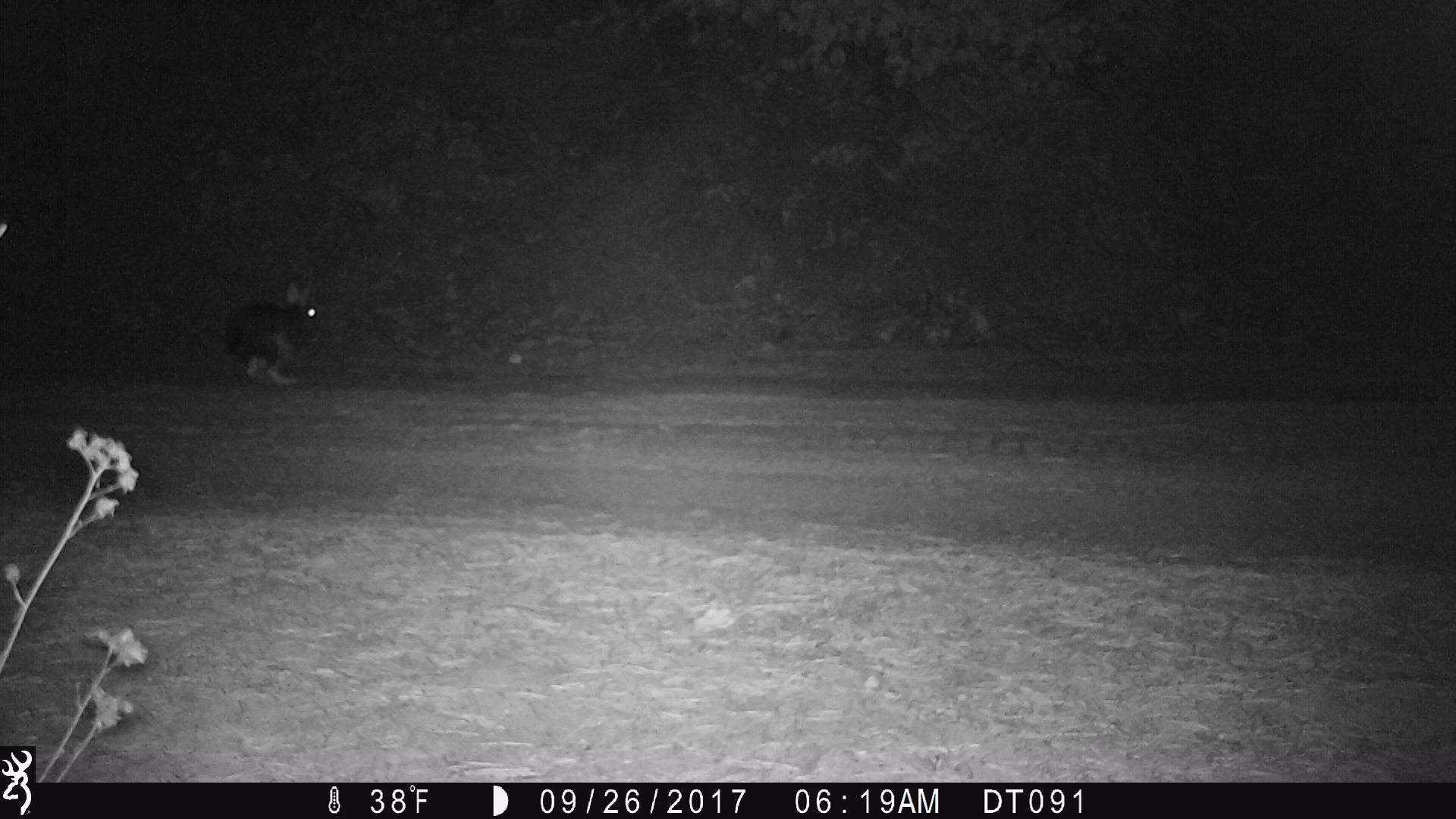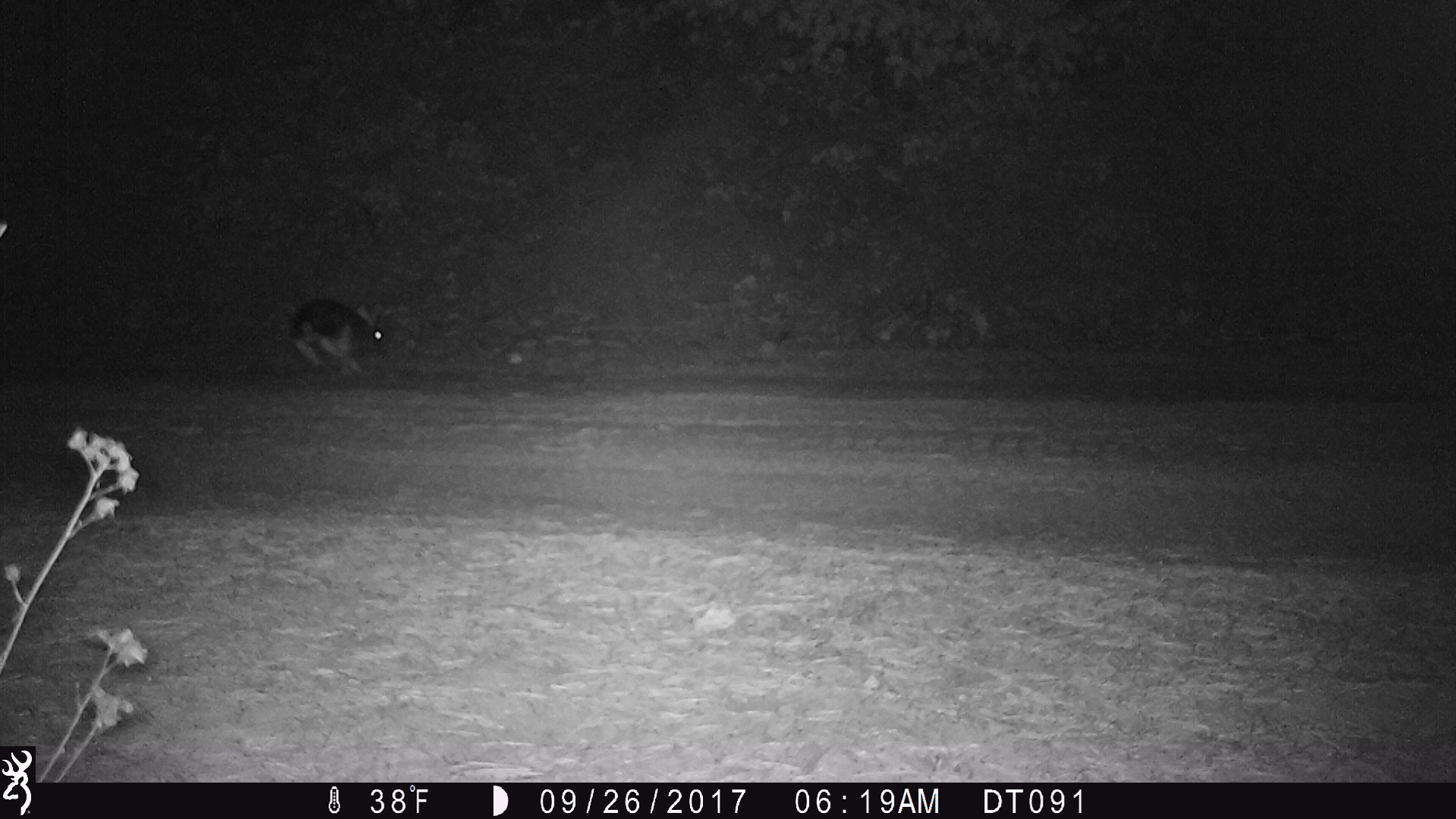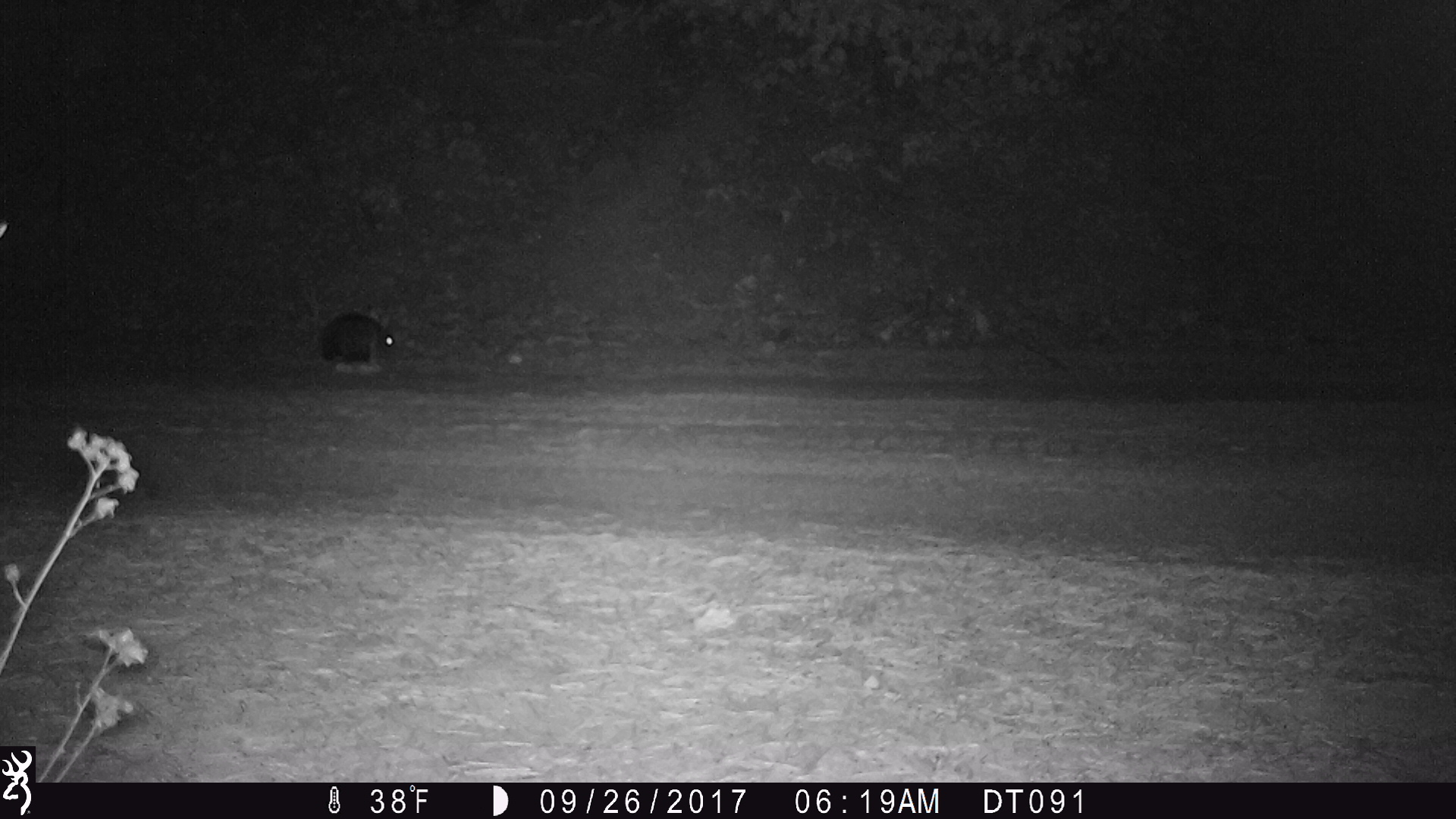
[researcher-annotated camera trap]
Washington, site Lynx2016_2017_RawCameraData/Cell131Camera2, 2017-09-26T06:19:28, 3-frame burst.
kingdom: Animalia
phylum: Chordata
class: Mammalia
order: Lagomorpha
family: Leporidae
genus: Lepus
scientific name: Lepus americanus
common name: snowshoe hare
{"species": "Lepus americanus (snowshoe hare)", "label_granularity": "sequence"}